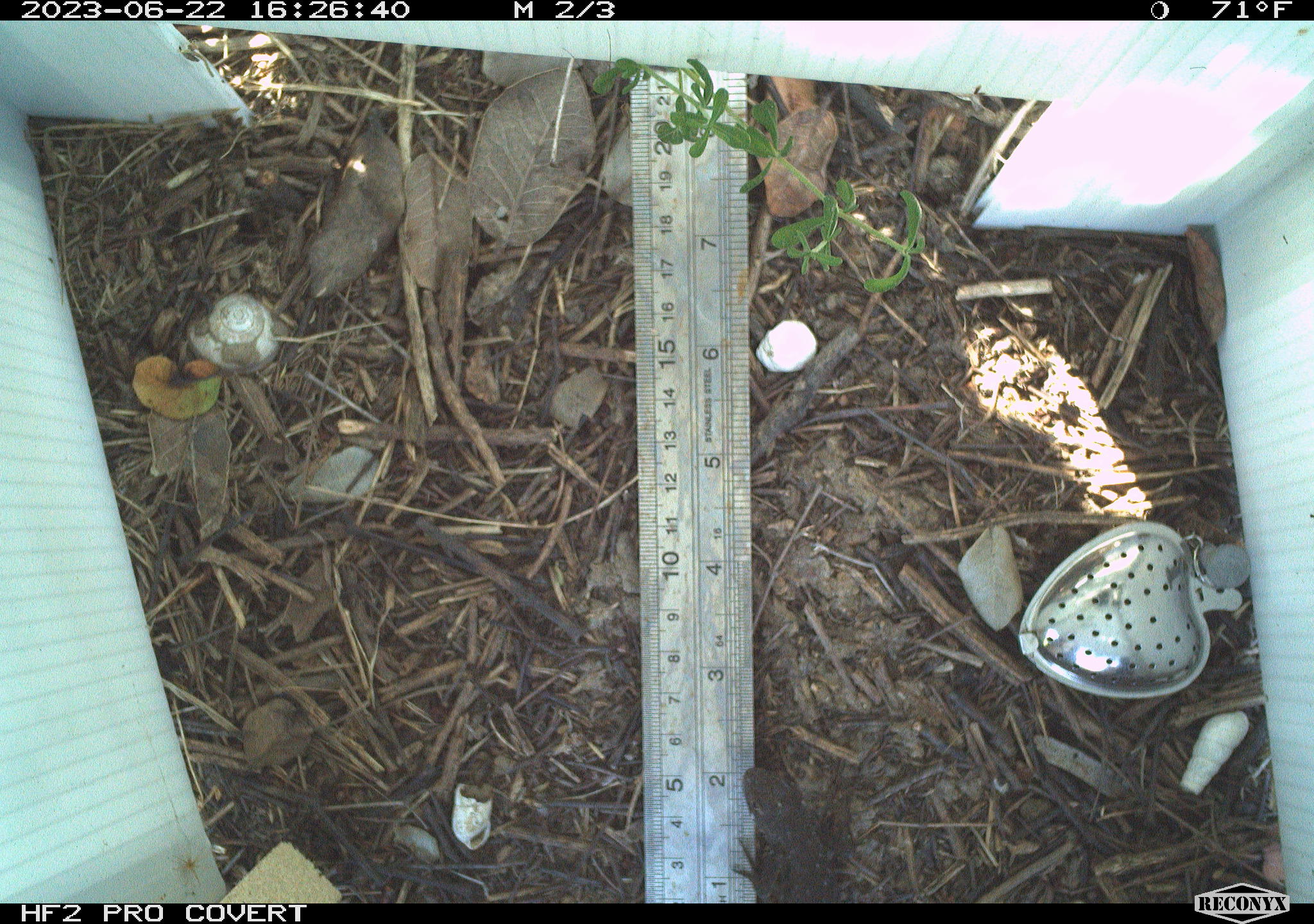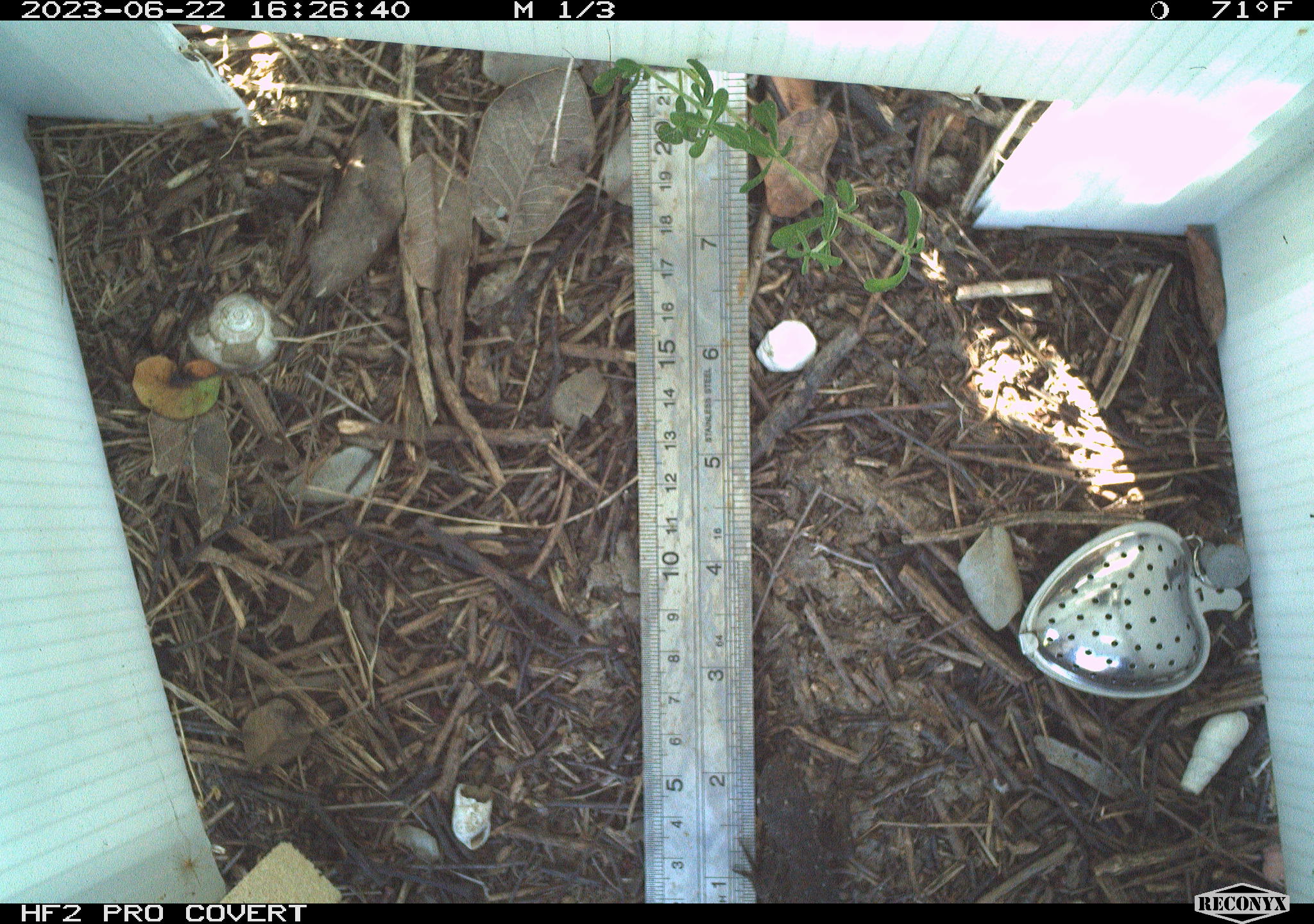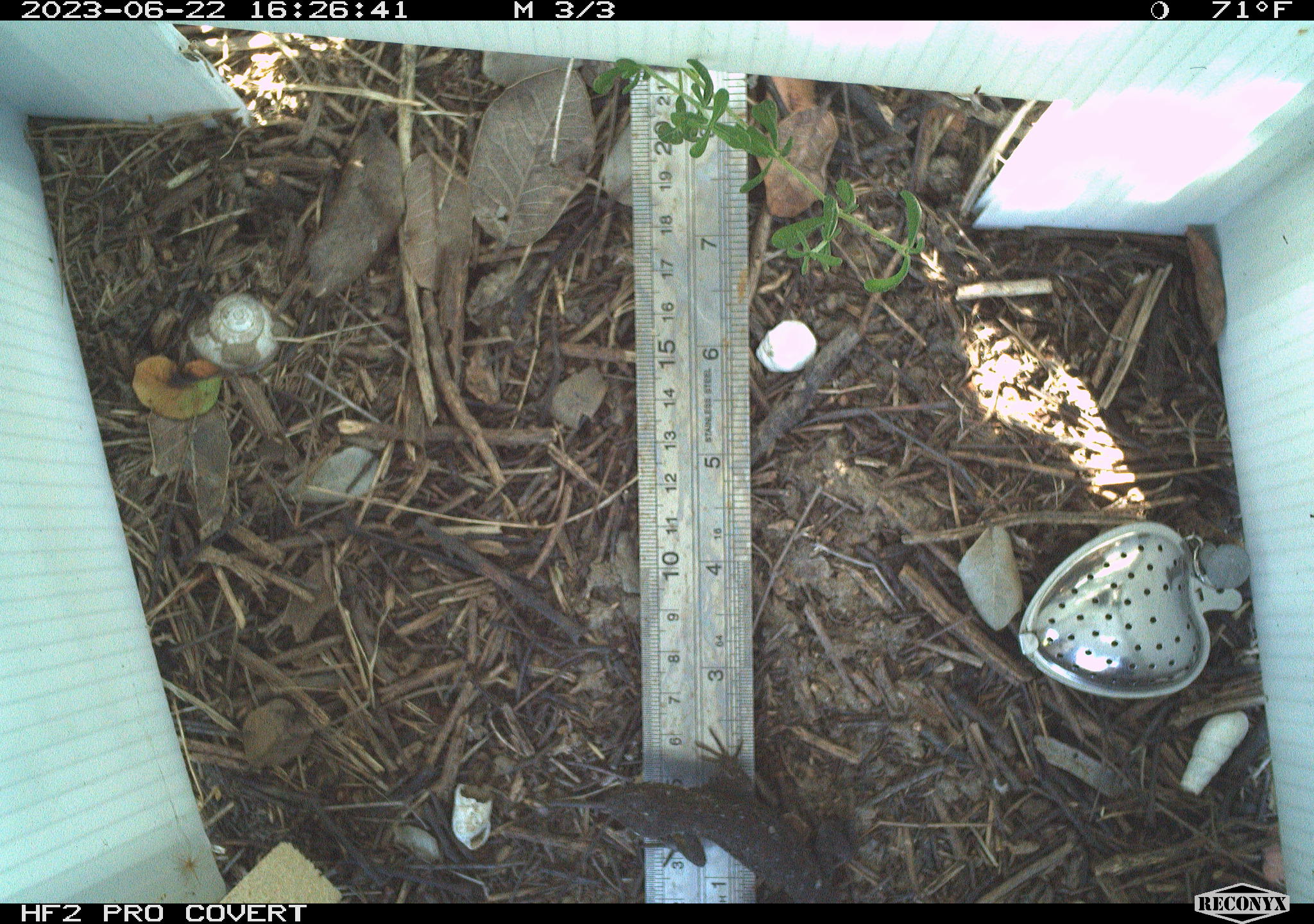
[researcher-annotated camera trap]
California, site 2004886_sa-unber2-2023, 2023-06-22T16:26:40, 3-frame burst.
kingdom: Animalia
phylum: Chordata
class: Reptilia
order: Squamata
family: Phrynosomatidae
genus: Sceloporus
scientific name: Sceloporus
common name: spiny lizards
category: sceloporus species